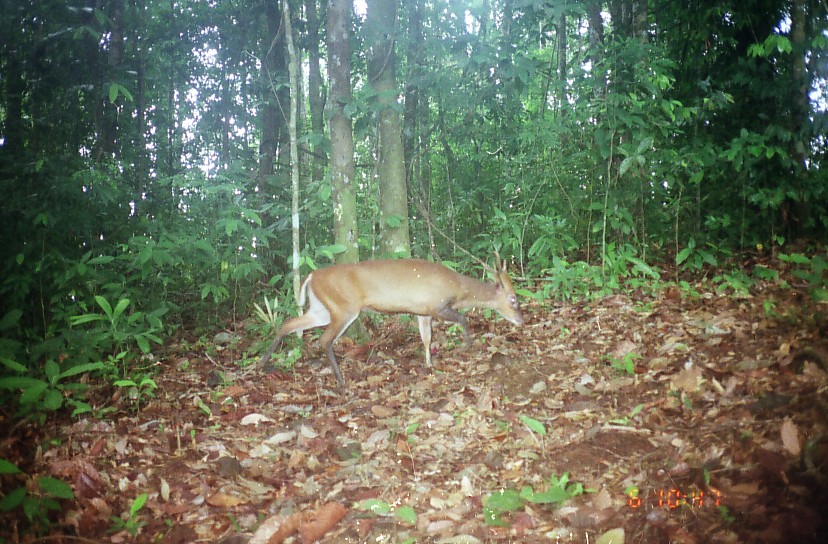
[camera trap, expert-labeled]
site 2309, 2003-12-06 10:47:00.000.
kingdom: Animalia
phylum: Chordata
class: Mammalia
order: Artiodactyla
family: Cervidae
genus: Muntiacus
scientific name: Muntiacus muntjak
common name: southern red muntjac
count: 1